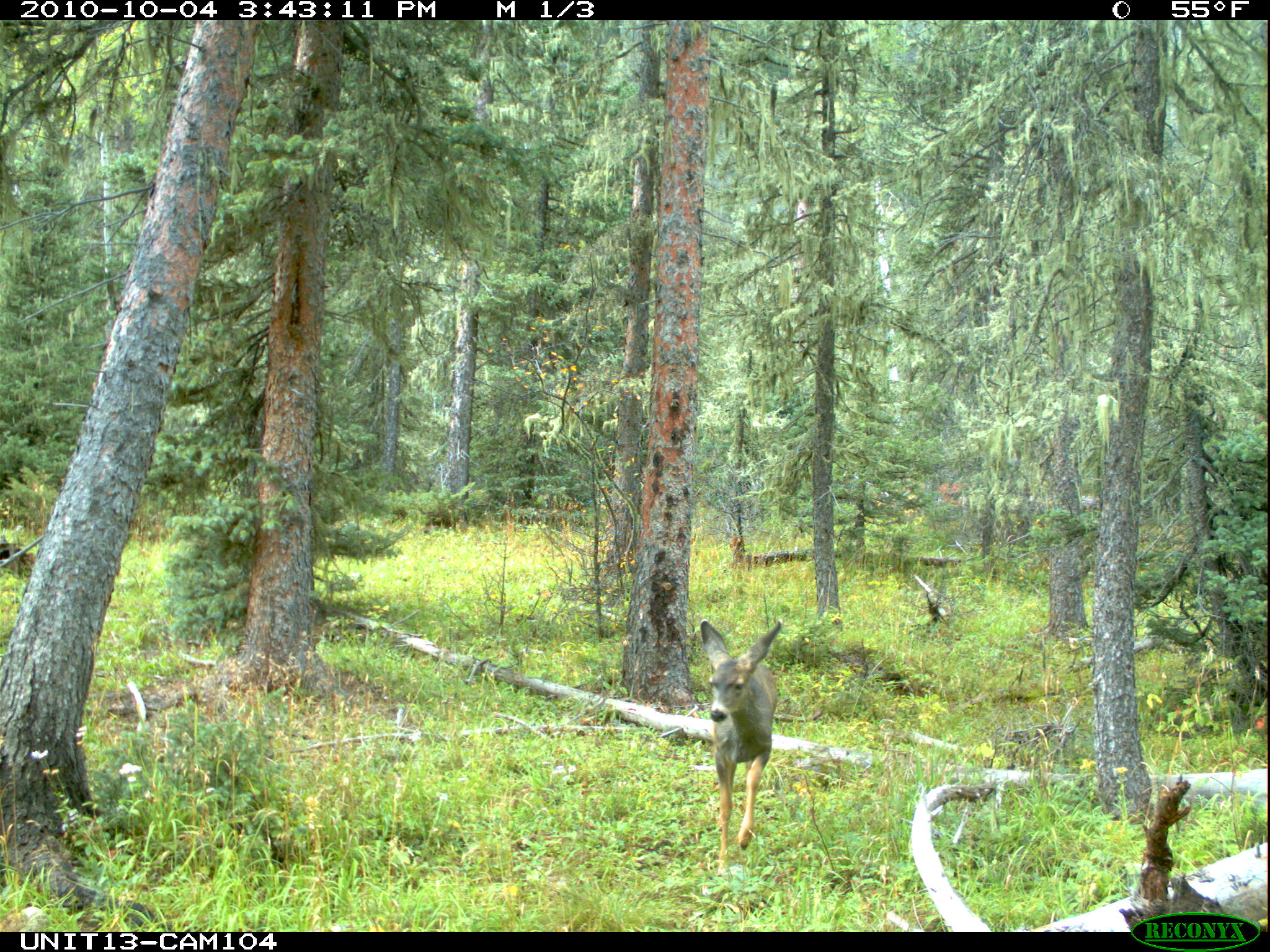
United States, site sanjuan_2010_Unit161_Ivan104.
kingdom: Animalia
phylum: Chordata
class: Mammalia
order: Artiodactyla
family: Cervidae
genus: Odocoileus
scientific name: Odocoileus hemionus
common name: mule deer